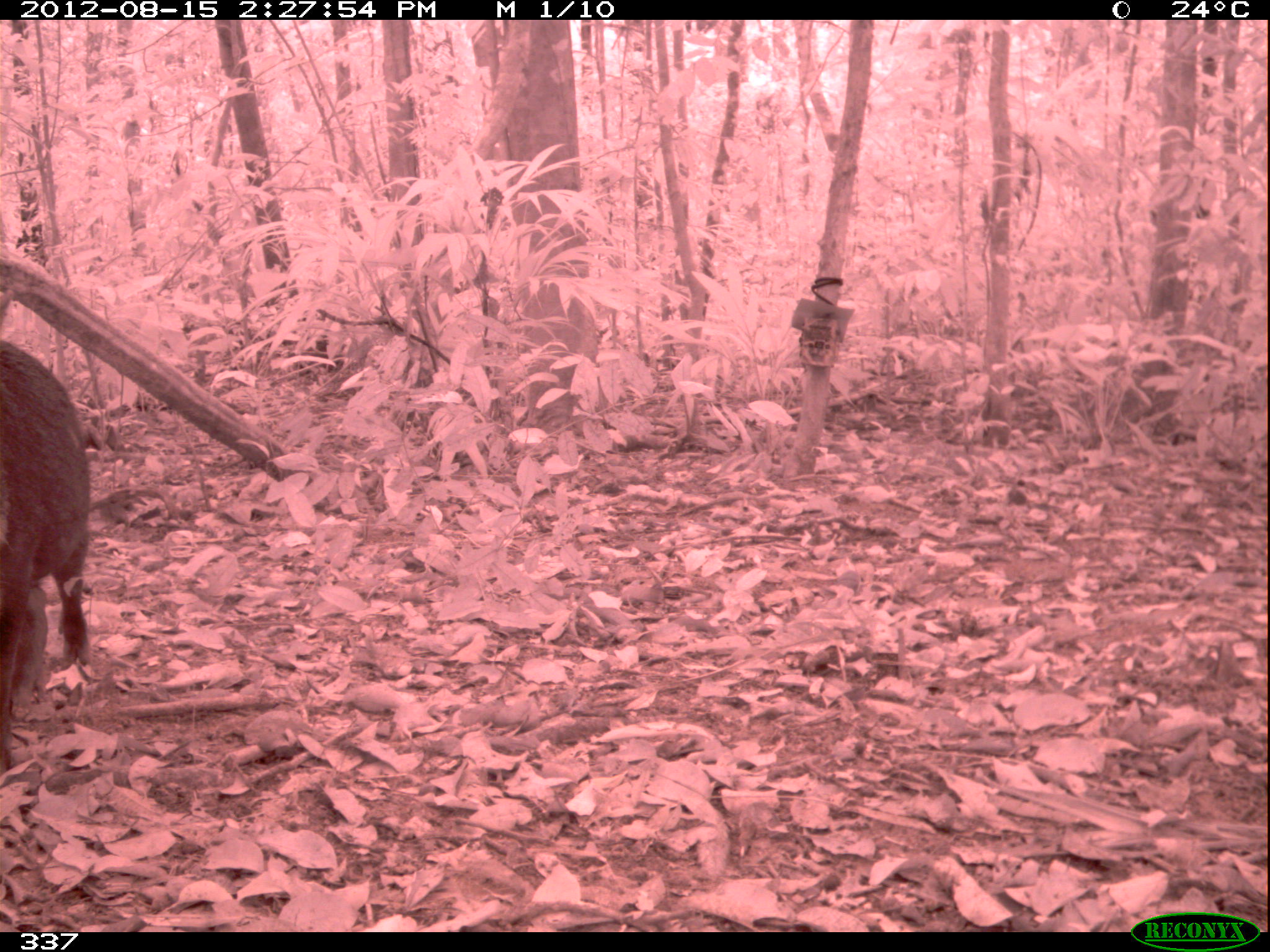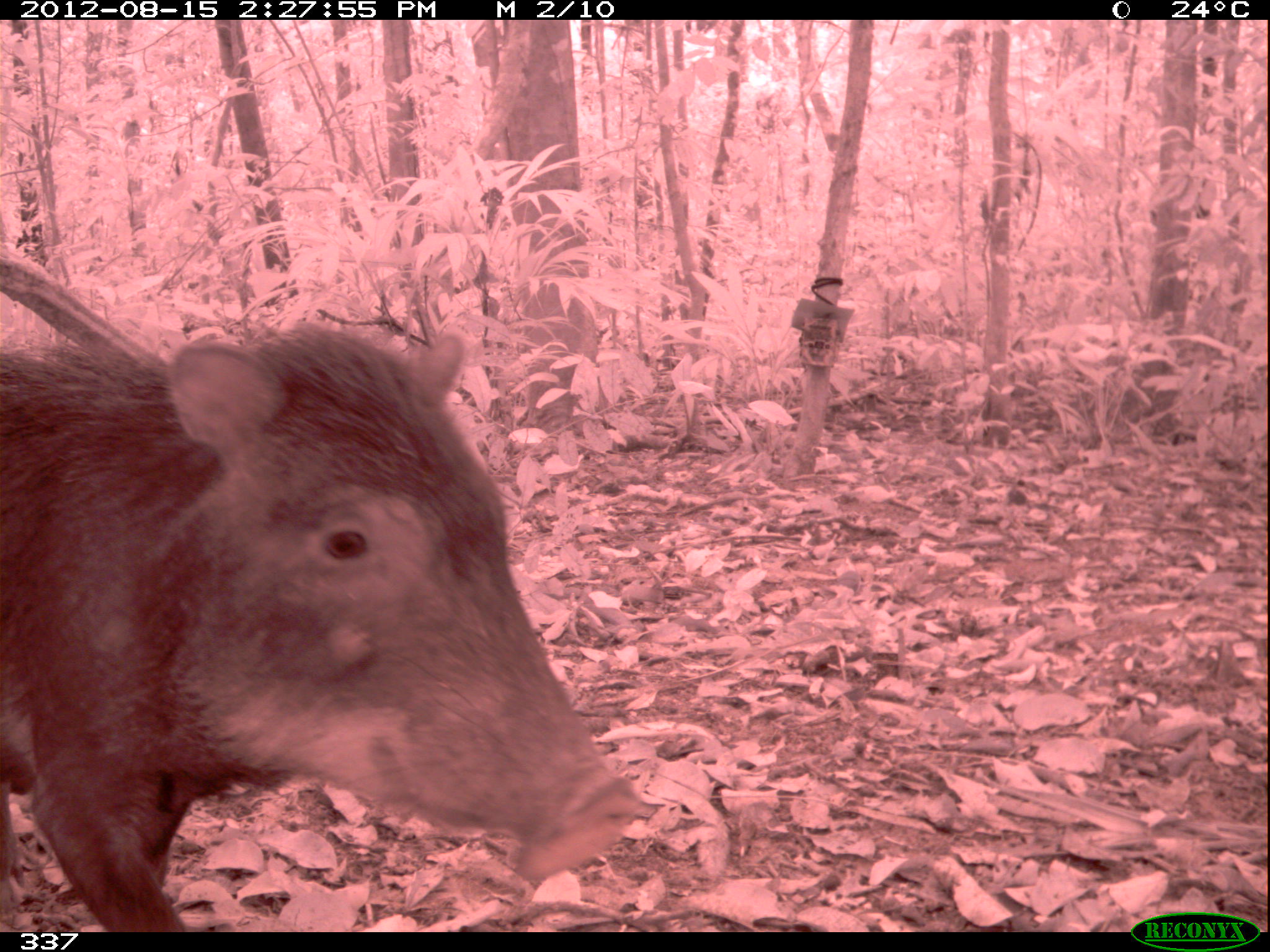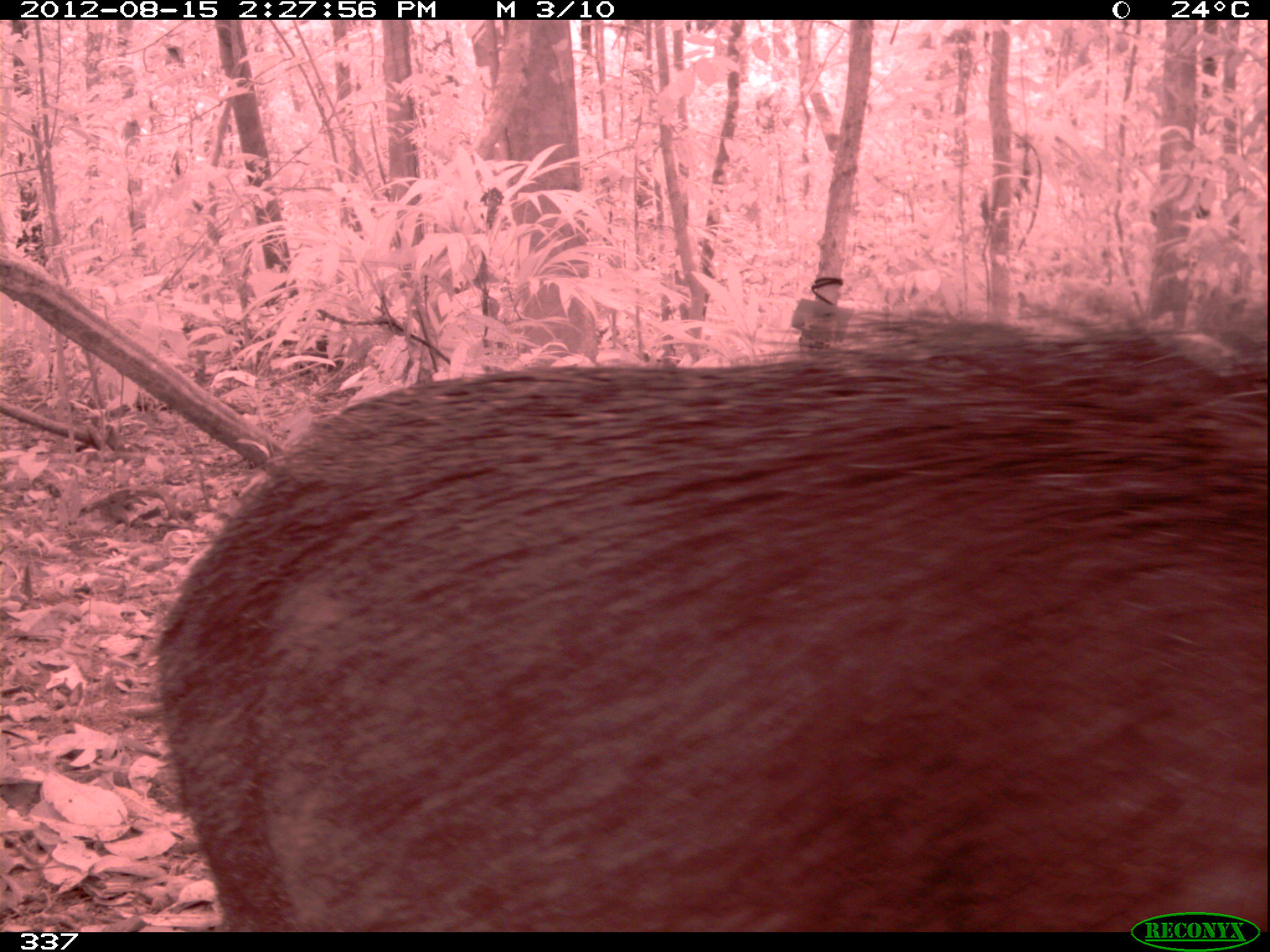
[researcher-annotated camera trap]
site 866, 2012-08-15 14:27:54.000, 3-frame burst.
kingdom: Animalia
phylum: Chordata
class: Mammalia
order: Artiodactyla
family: Tayassuidae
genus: Tayassu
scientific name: Tayassu pecari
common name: white-lipped peccary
Tayassu pecari (white-lipped peccary).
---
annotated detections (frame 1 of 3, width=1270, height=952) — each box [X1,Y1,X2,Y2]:
tayassu pecari: [0,342,96,768]